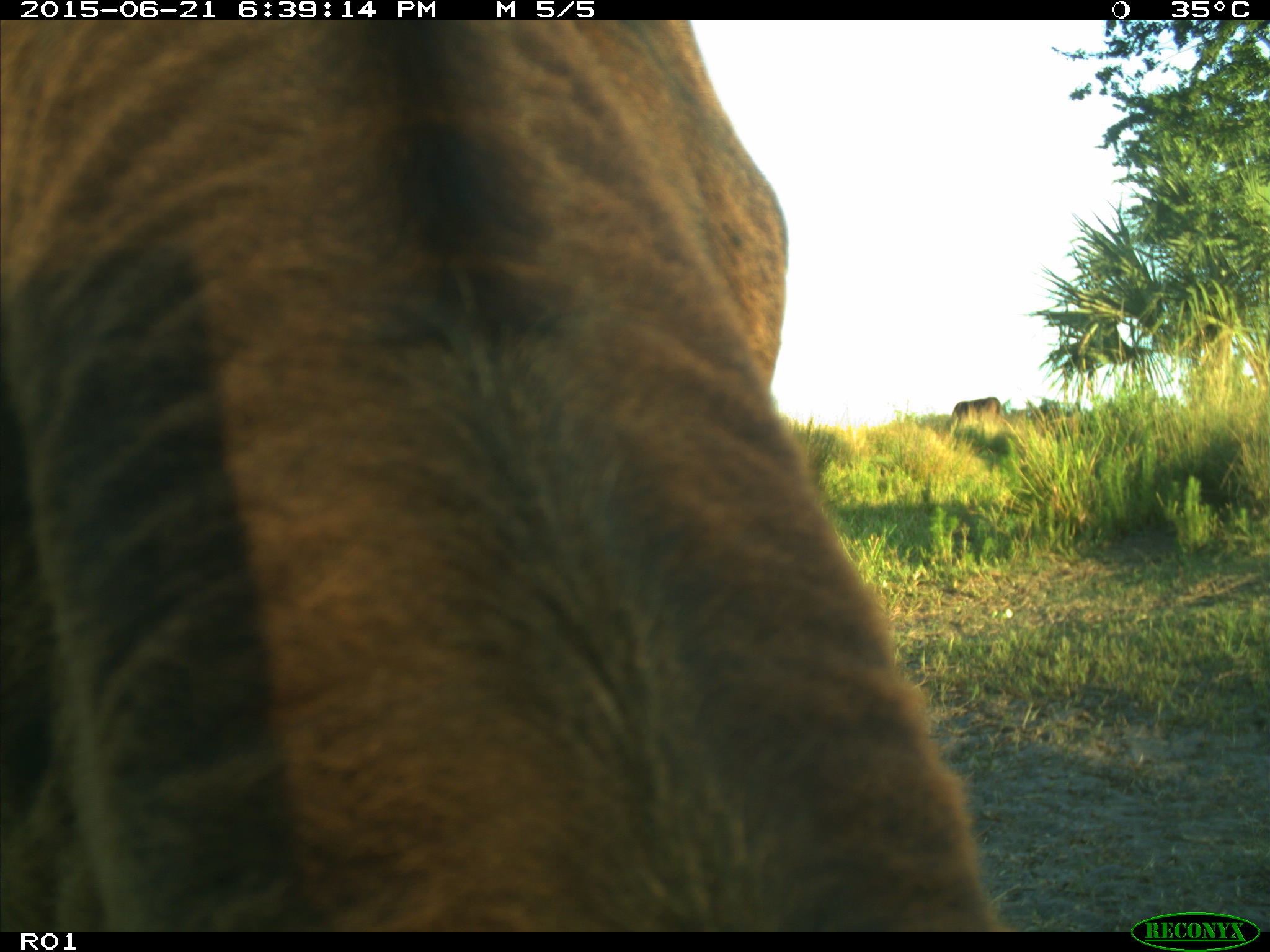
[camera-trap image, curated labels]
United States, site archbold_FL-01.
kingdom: Animalia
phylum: Chordata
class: Mammalia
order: Artiodactyla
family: Bovidae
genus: Bos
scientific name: Bos taurus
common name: domestic cow